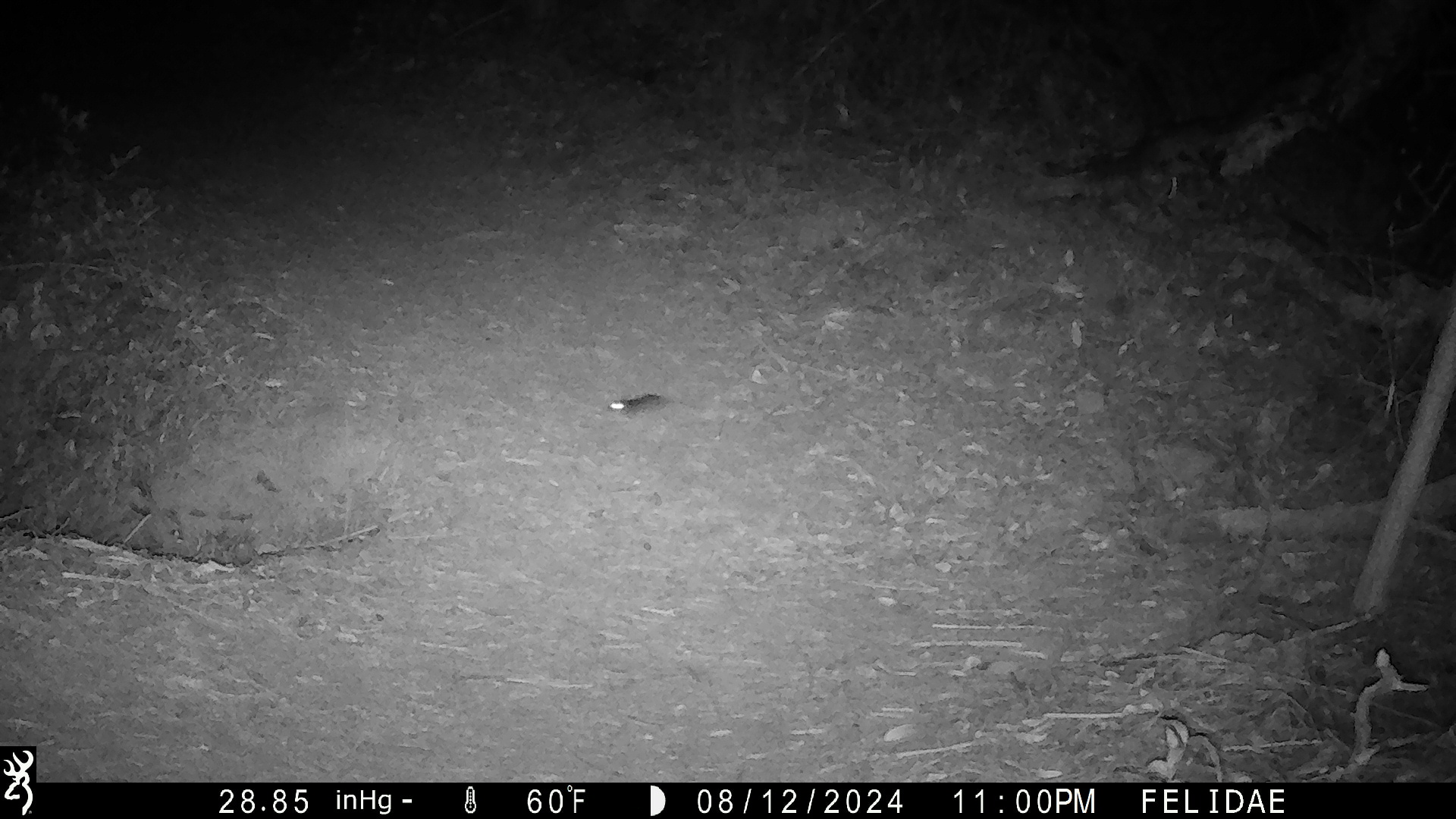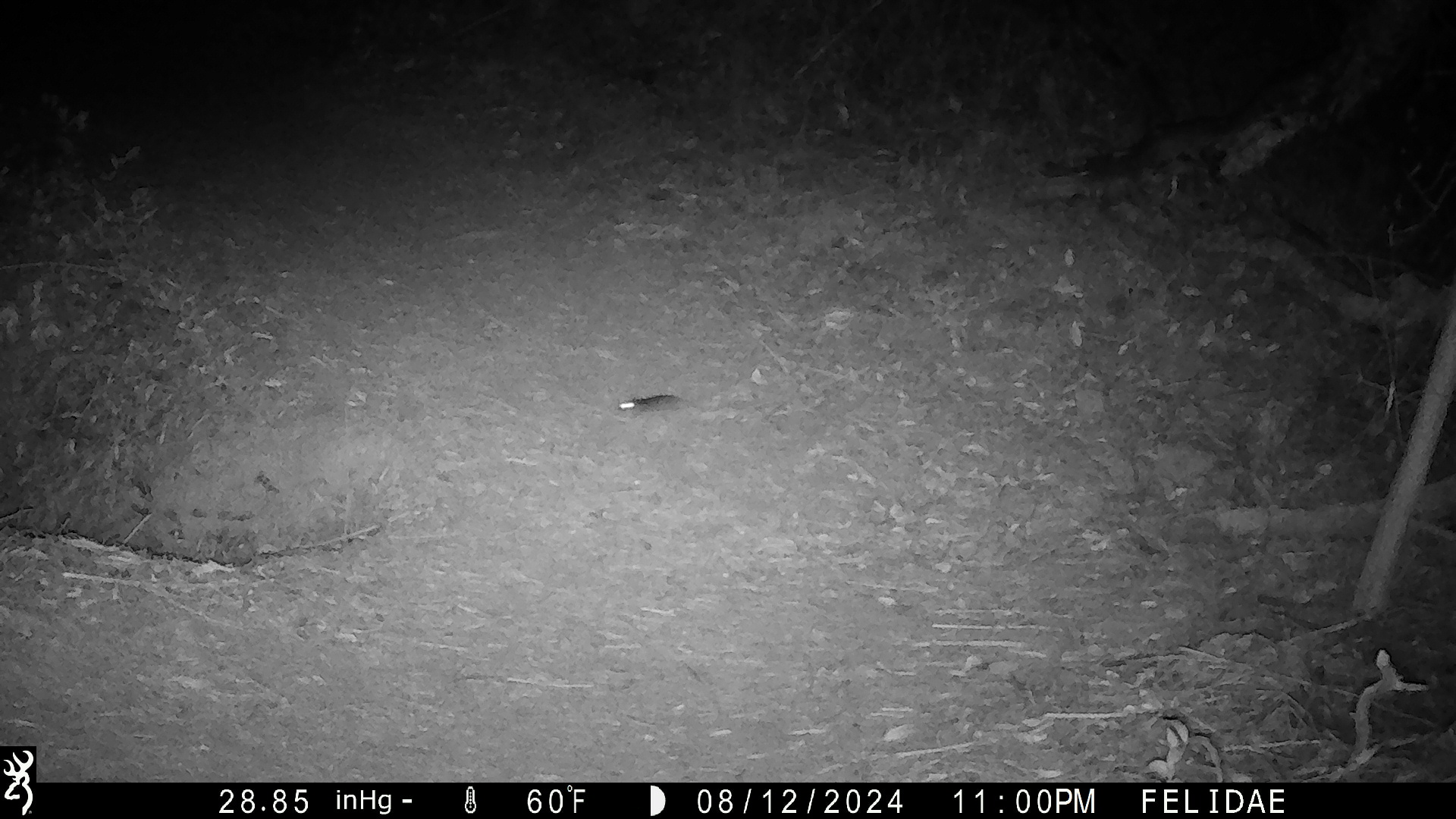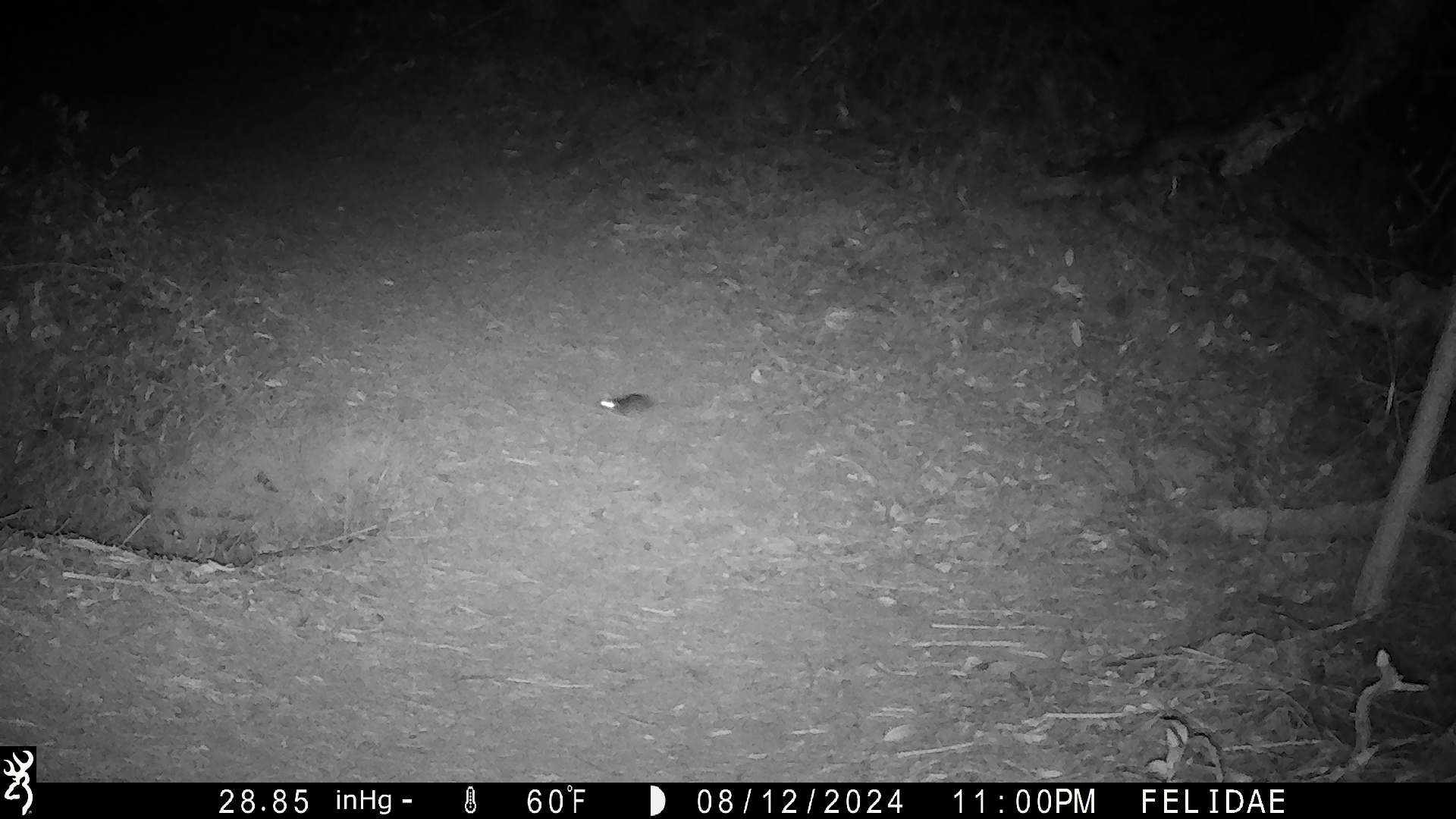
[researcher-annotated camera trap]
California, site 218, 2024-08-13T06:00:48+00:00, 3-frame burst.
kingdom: Animalia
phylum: Chordata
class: Mammalia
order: Rodentia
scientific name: Rodentia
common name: mouse or rat